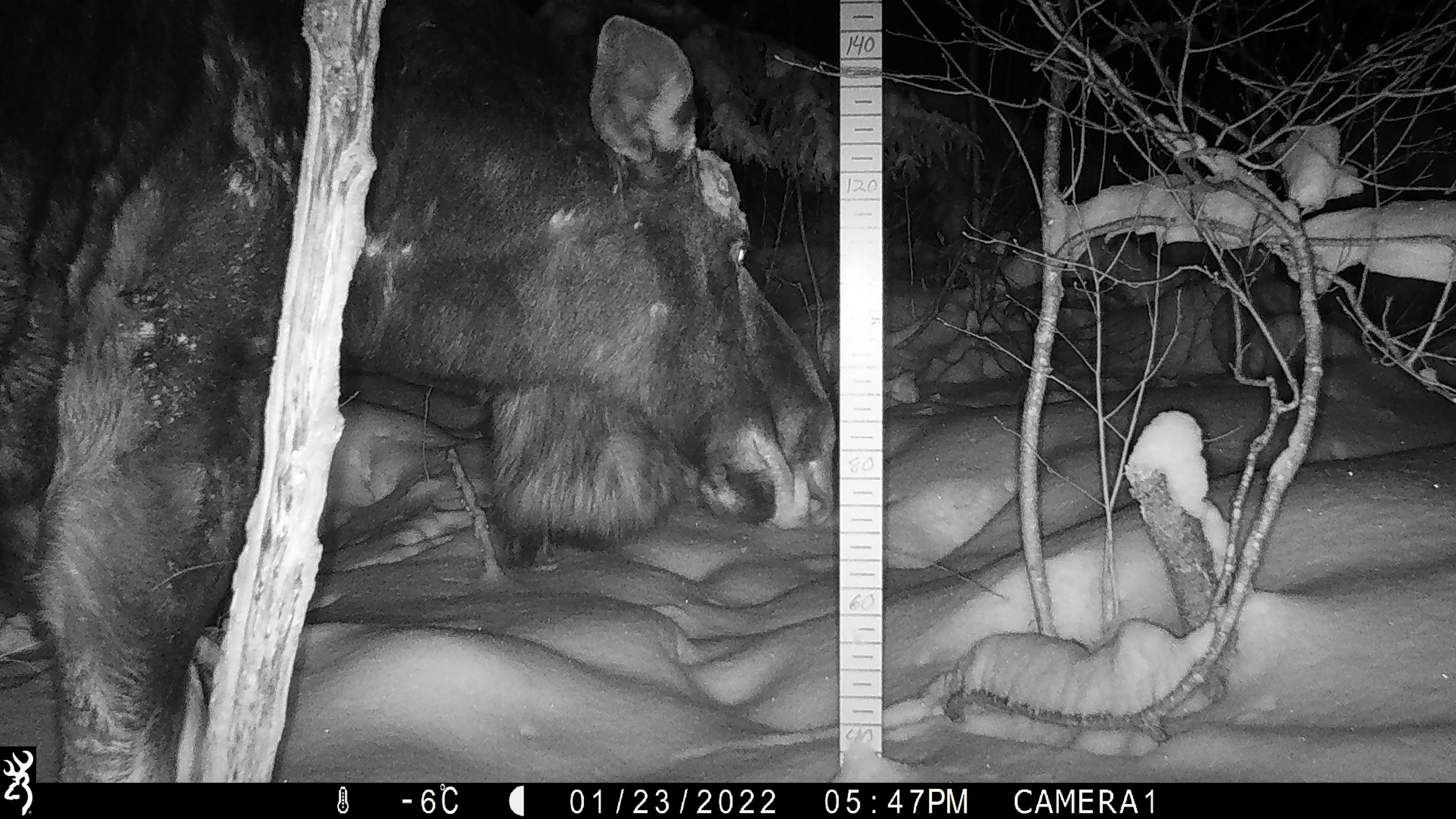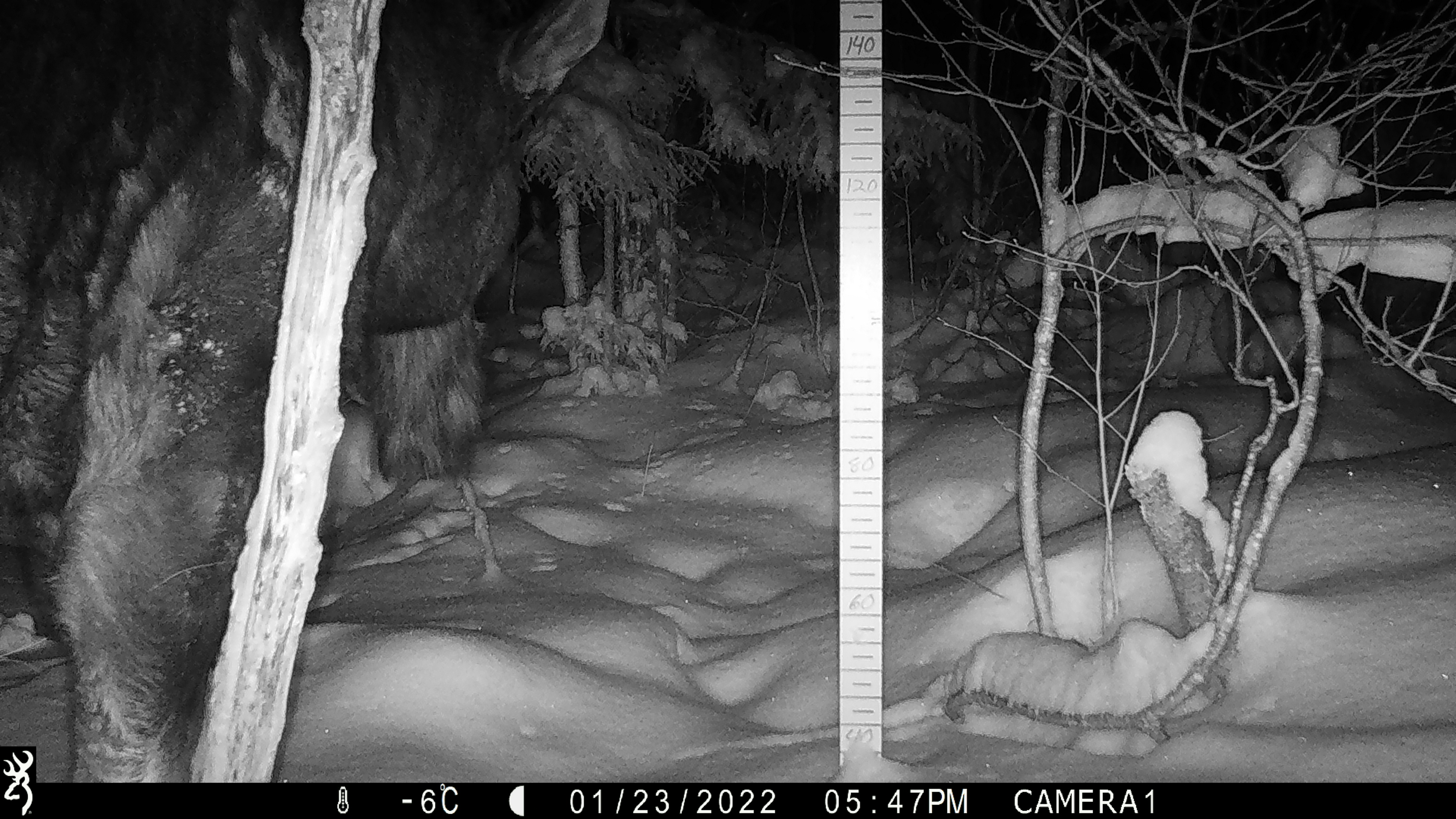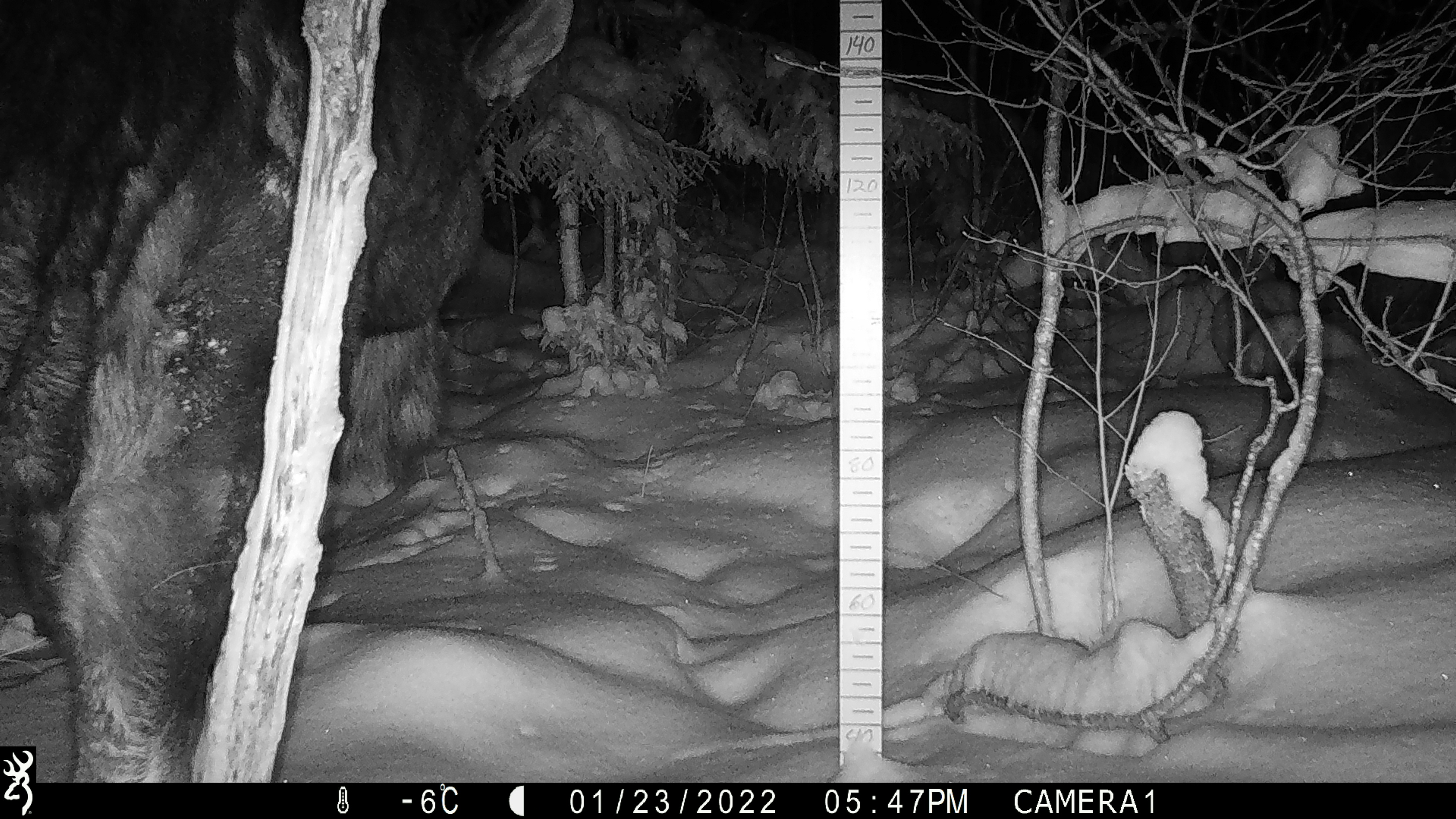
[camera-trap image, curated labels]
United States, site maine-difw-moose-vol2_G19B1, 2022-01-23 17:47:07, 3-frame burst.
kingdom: Animalia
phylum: Chordata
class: Mammalia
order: Artiodactyla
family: Cervidae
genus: Alces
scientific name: Alces alces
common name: moose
Moose (Alces alces).